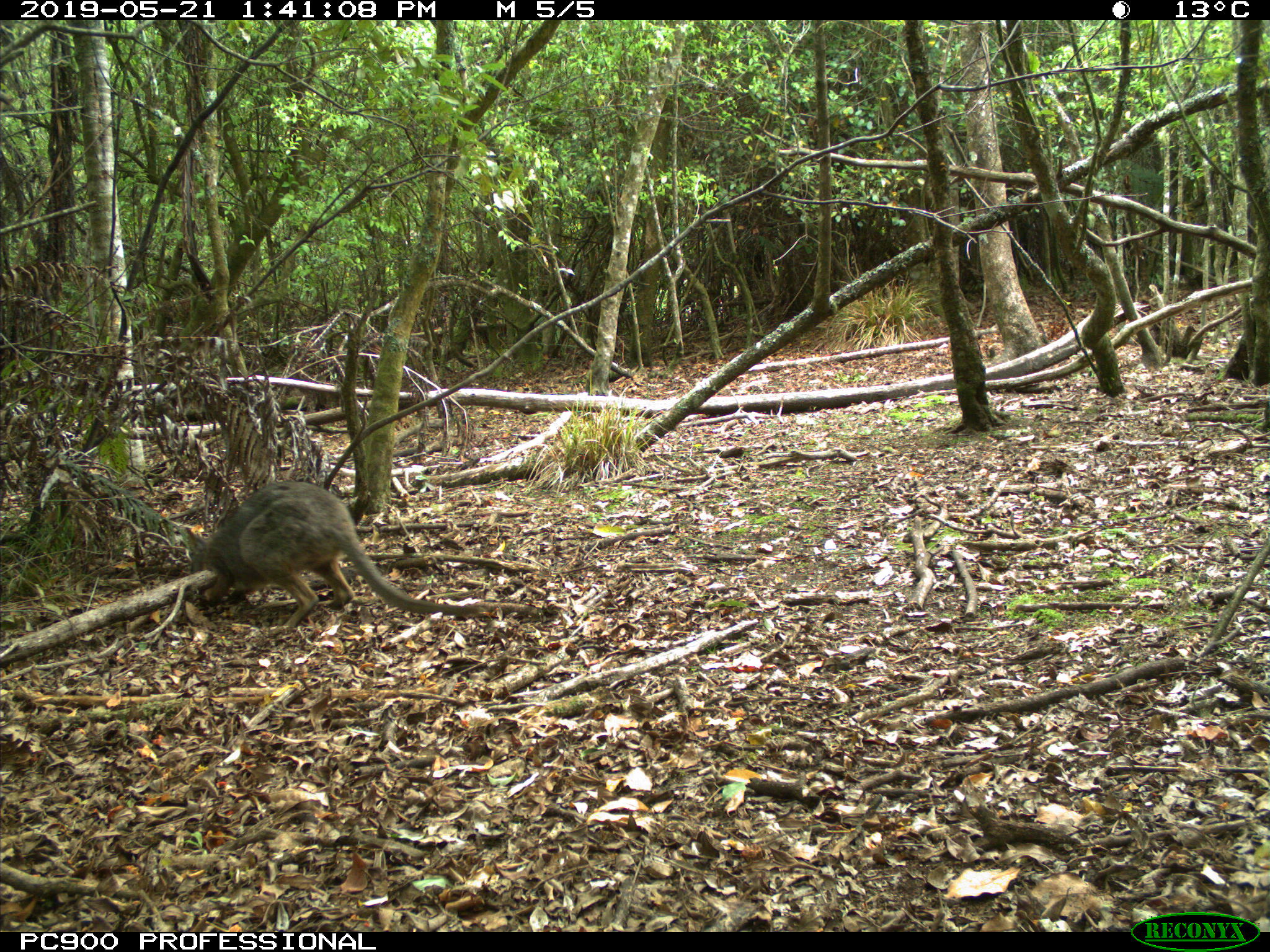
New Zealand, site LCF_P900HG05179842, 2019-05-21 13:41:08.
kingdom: Animalia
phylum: Chordata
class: Mammalia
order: Diprotodontia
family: Macropodidae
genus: Notamacropus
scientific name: Notamacropus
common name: wallaby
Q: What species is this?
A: Wallaby (Notamacropus).